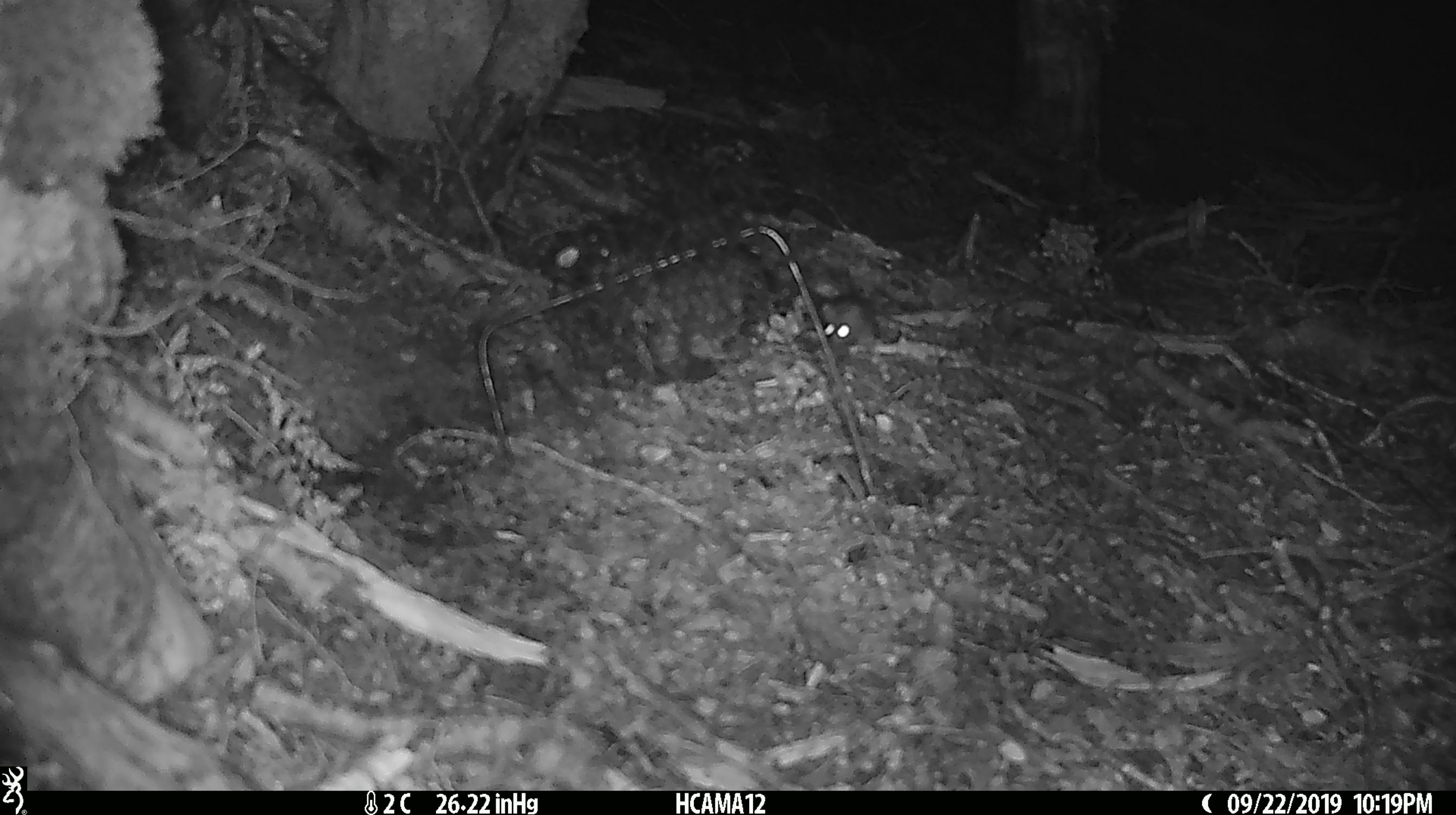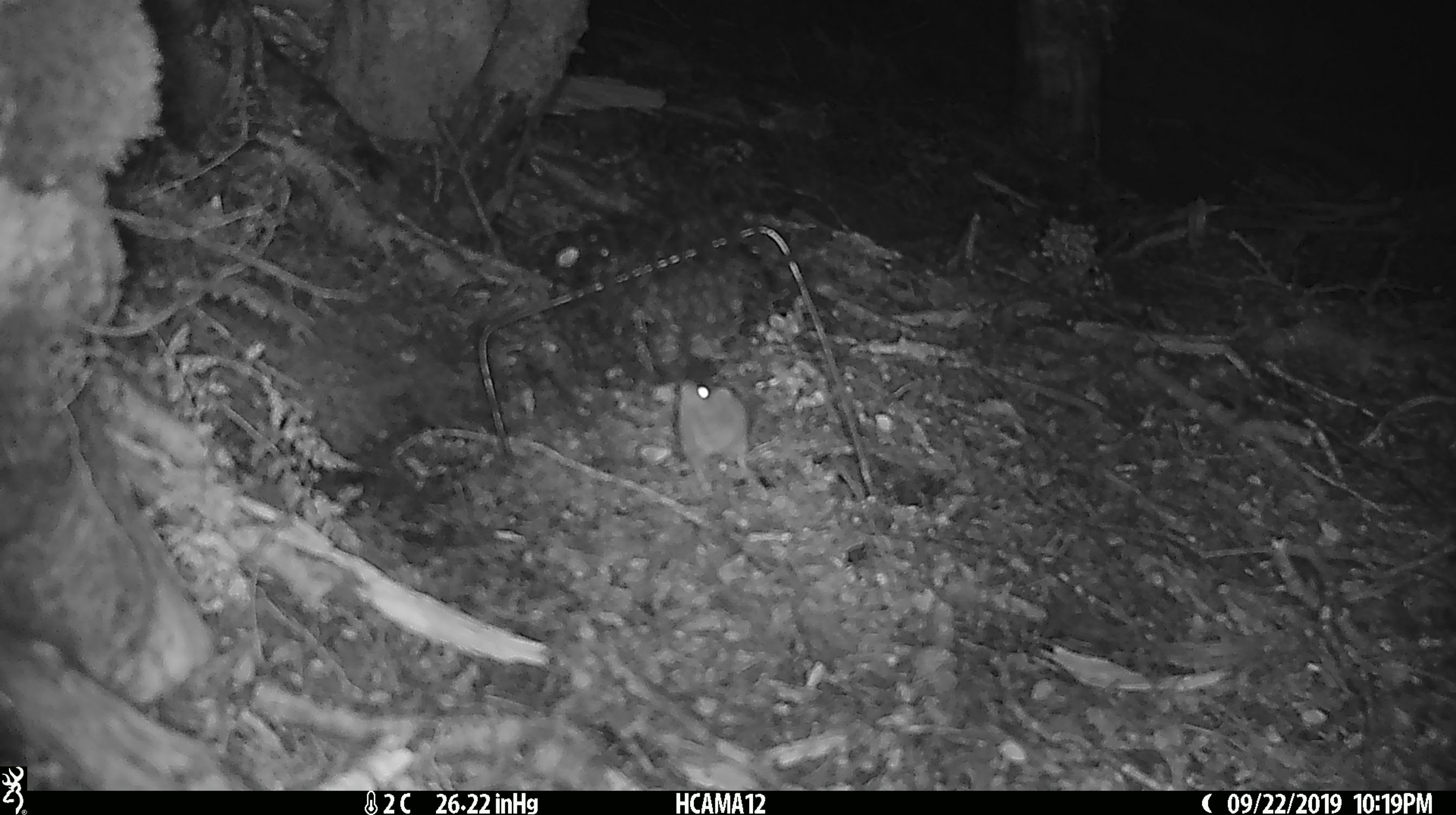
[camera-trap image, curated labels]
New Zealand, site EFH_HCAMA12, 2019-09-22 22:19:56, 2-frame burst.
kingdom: Animalia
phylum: Chordata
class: Mammalia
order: Rodentia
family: Muridae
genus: Mus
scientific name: Mus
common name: mouse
Mouse (Mus).